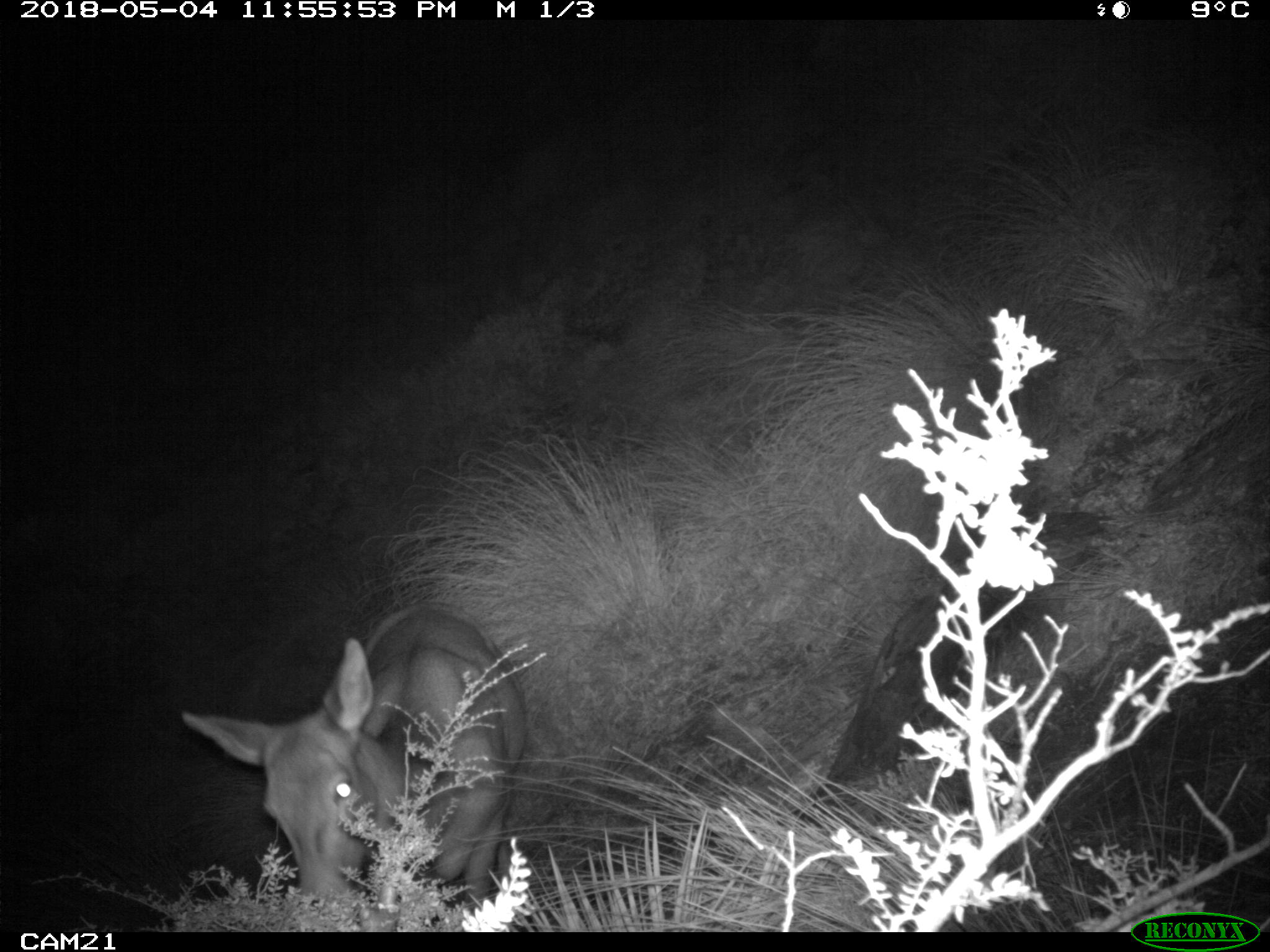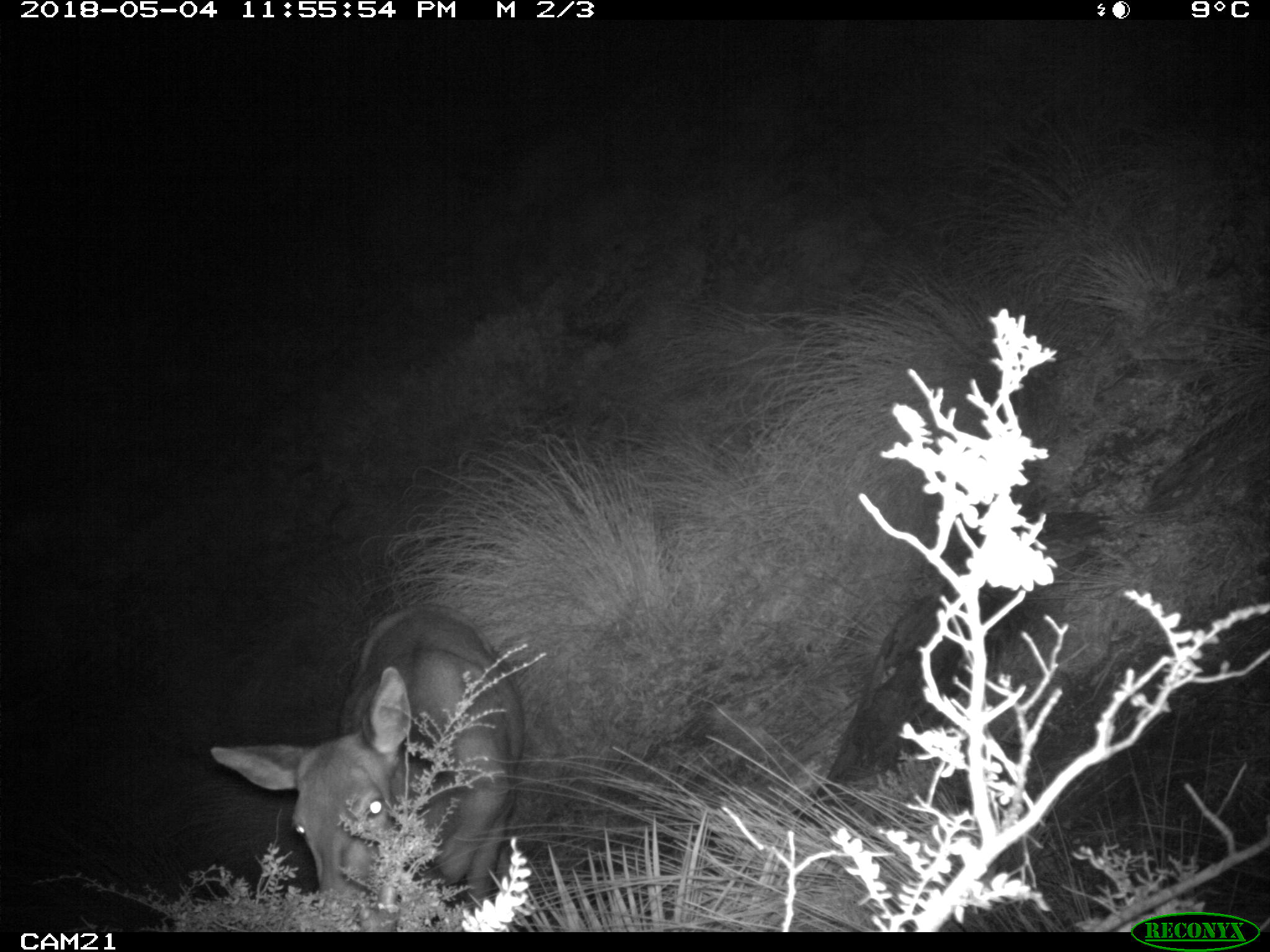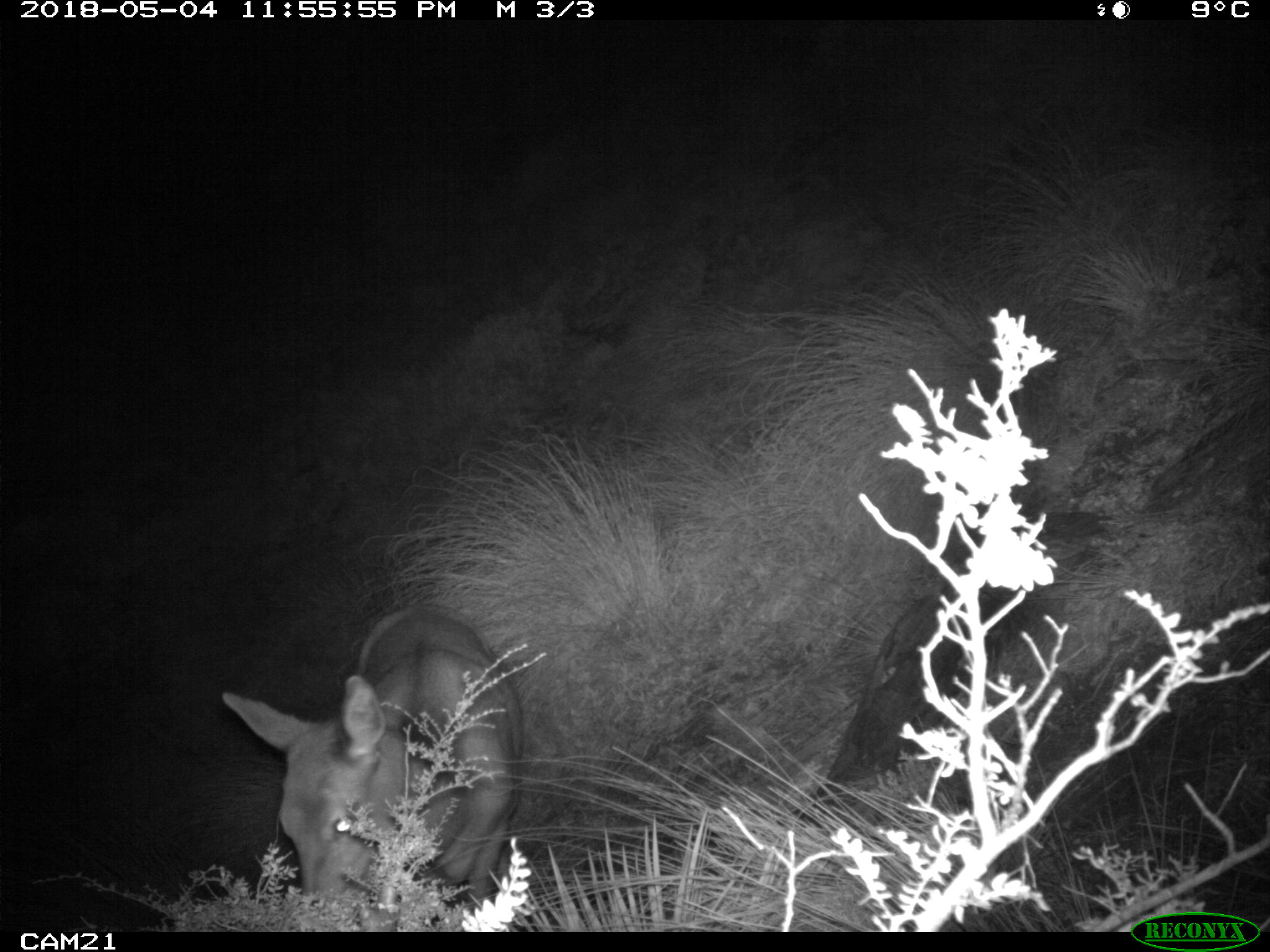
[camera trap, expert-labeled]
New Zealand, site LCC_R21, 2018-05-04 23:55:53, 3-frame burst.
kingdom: Animalia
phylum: Chordata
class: Mammalia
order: Artiodactyla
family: Cervidae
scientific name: Cervidae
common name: deer